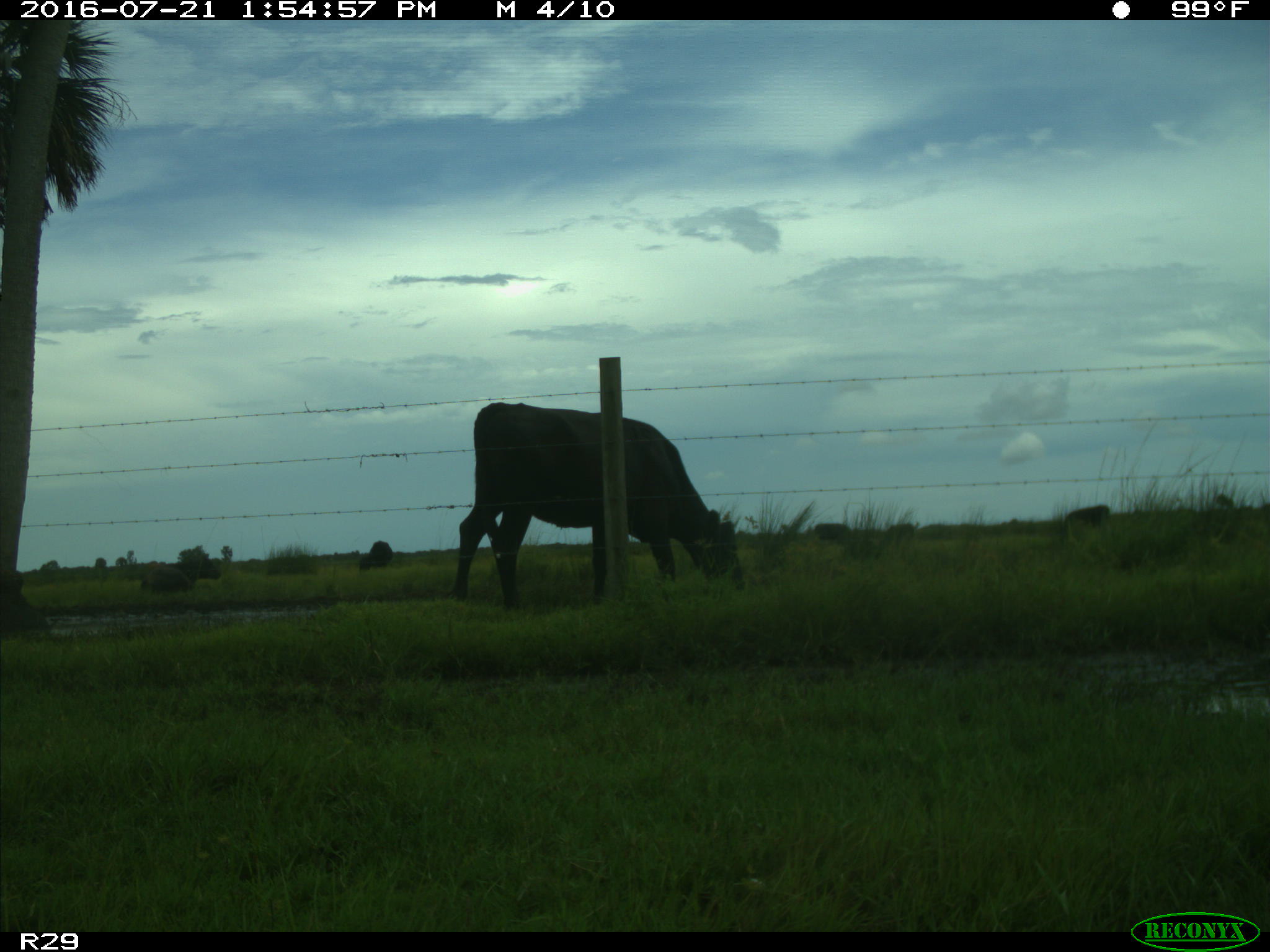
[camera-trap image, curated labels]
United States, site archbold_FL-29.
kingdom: Animalia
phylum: Chordata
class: Mammalia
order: Artiodactyla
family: Bovidae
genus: Bos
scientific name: Bos taurus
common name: domestic cow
Bos taurus (domestic cow).